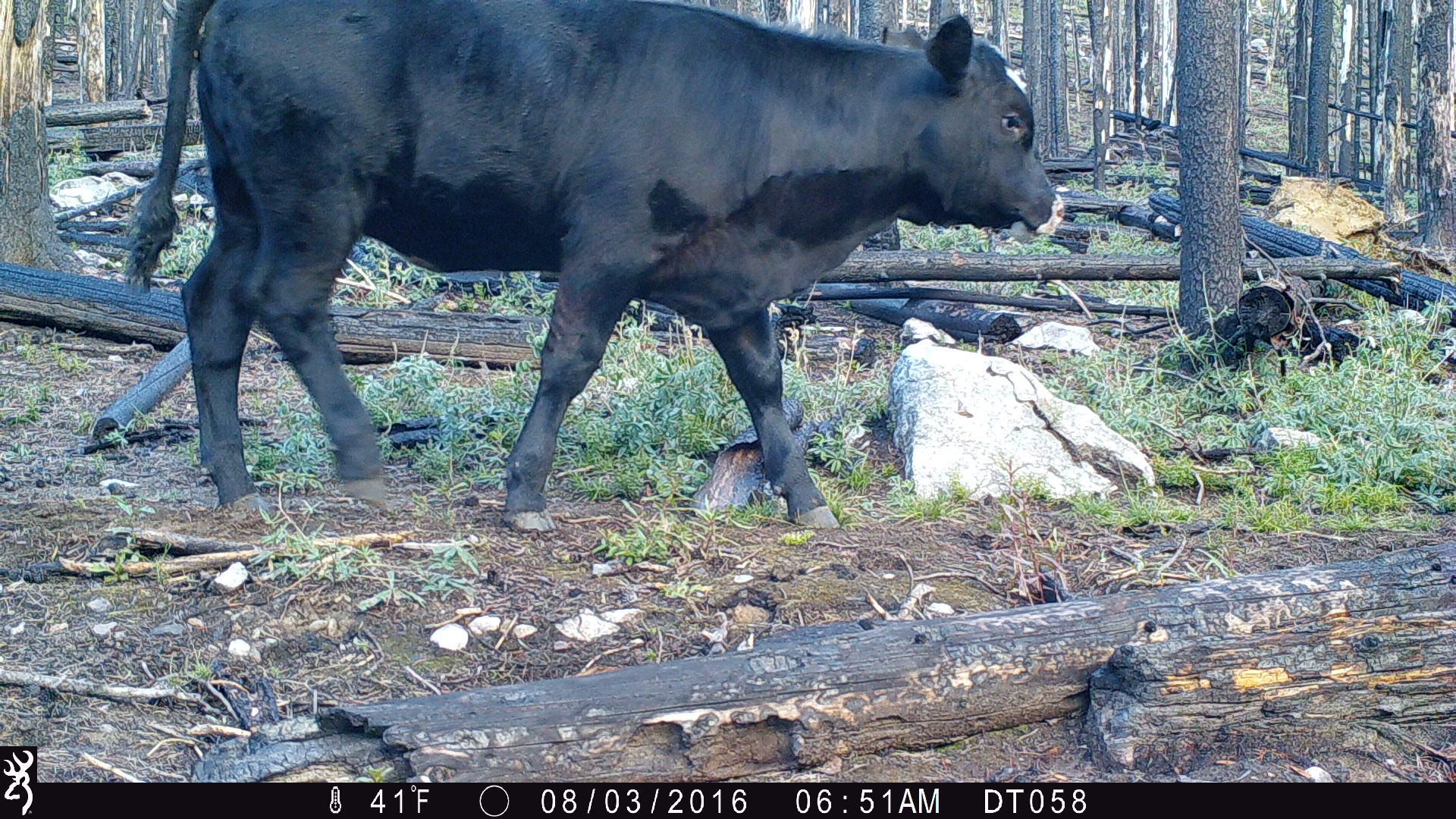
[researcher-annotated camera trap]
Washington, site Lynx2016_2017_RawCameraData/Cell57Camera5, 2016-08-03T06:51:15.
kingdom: Animalia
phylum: Chordata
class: Mammalia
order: Artiodactyla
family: Bovidae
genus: Bos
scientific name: Bos taurus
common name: domestic cattle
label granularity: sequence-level